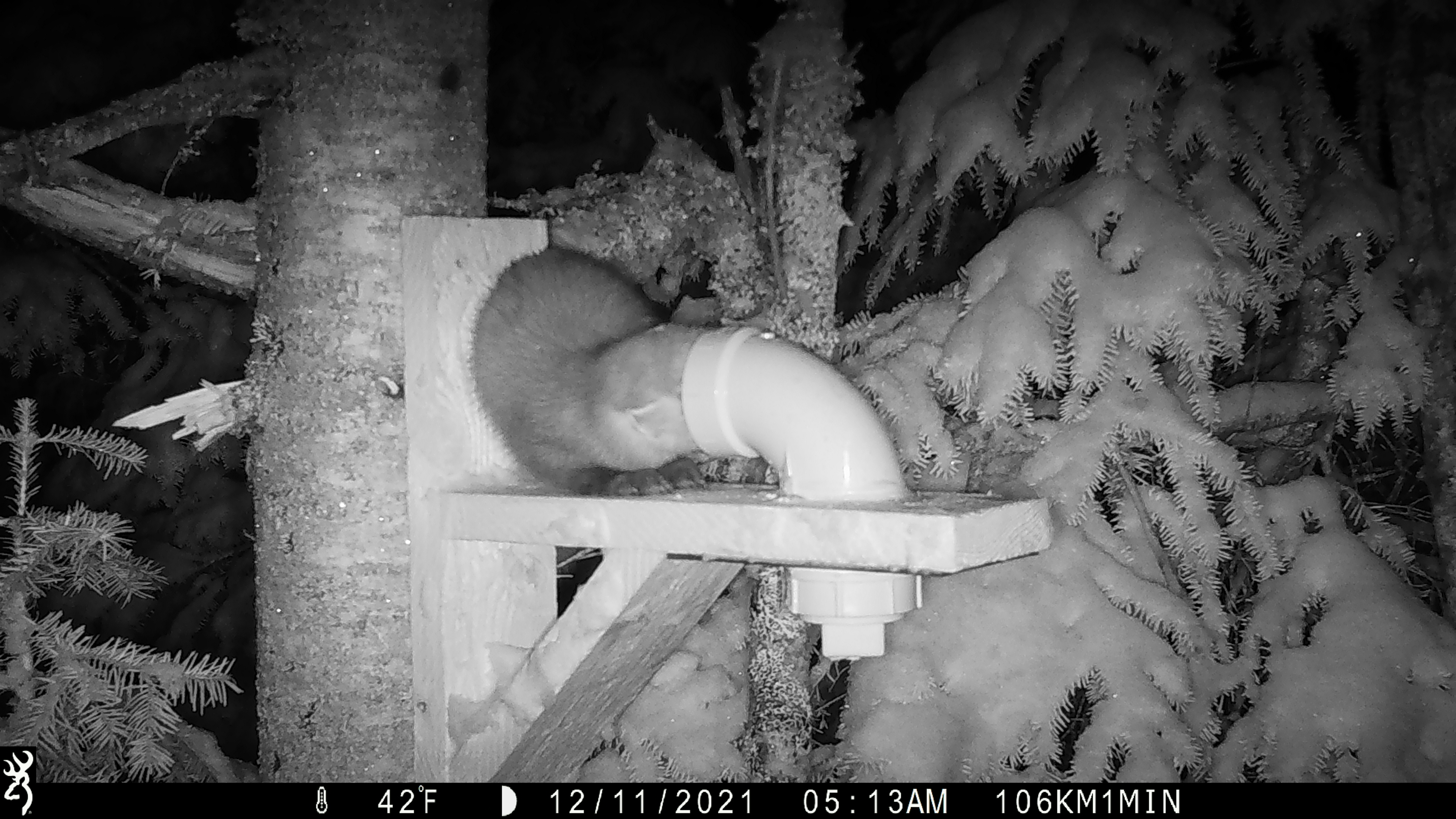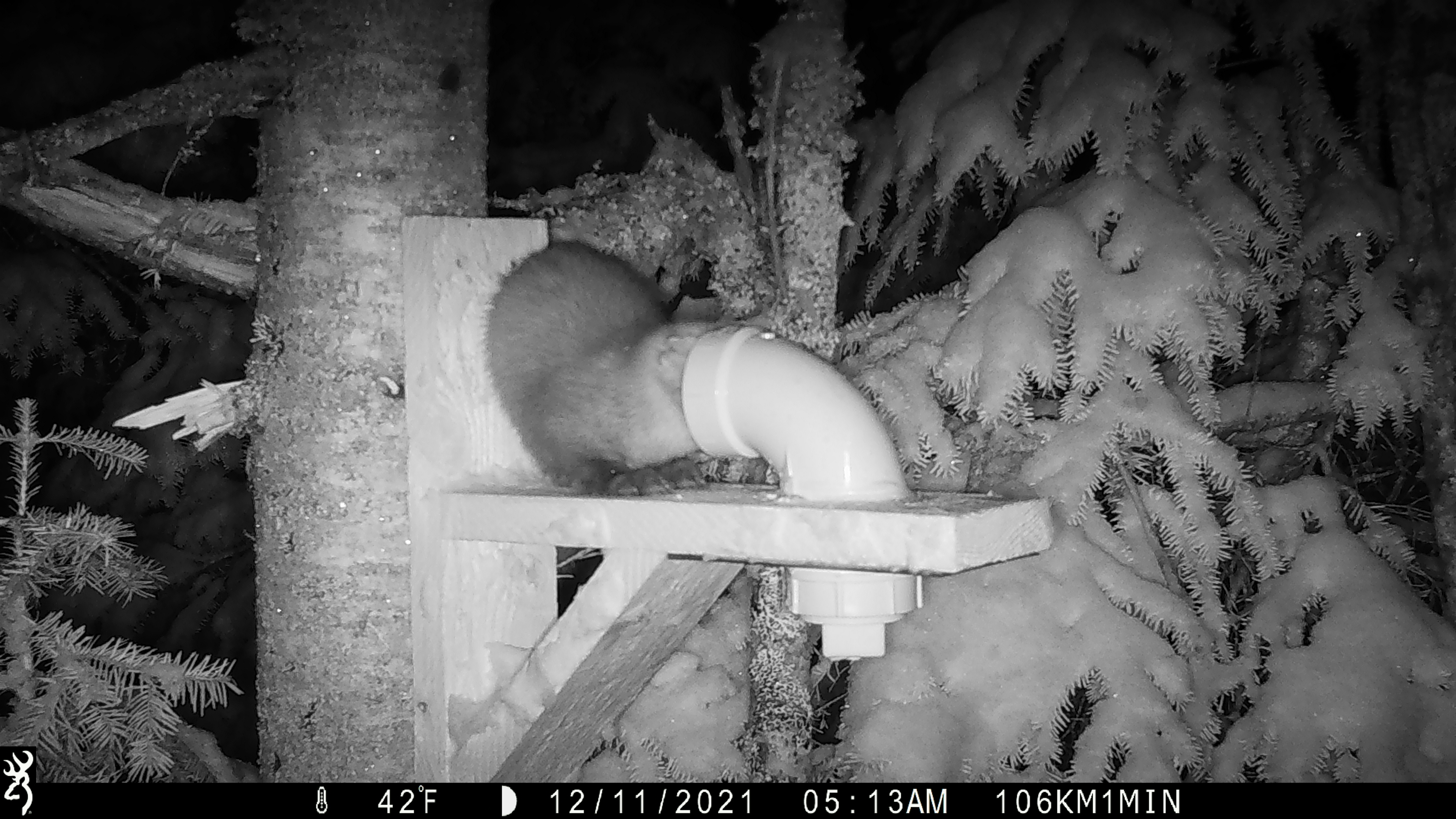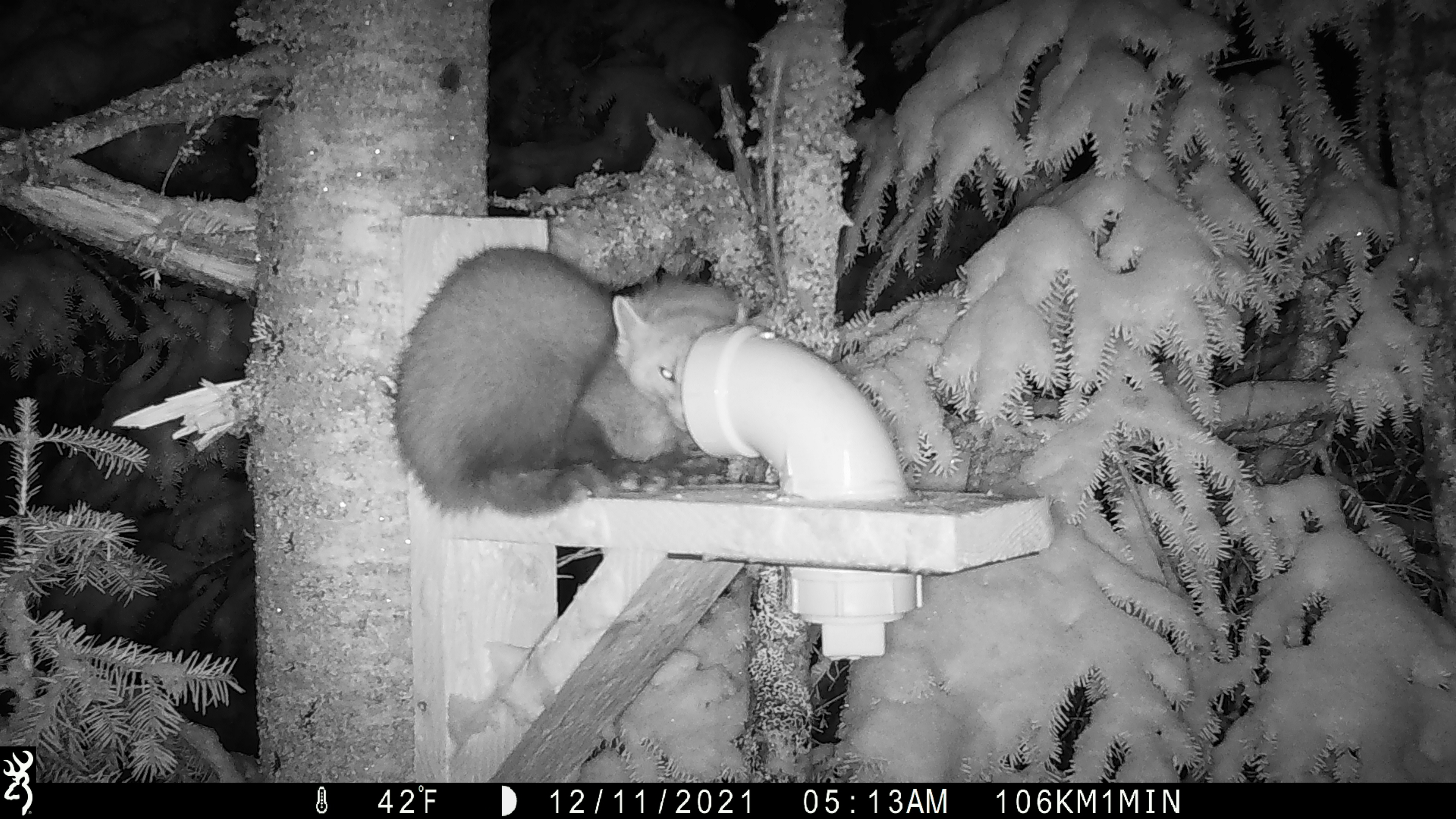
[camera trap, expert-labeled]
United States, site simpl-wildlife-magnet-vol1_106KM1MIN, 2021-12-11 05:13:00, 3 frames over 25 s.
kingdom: Animalia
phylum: Chordata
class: Mammalia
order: Carnivora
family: Mustelidae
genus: Martes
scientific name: Martes americana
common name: american marten